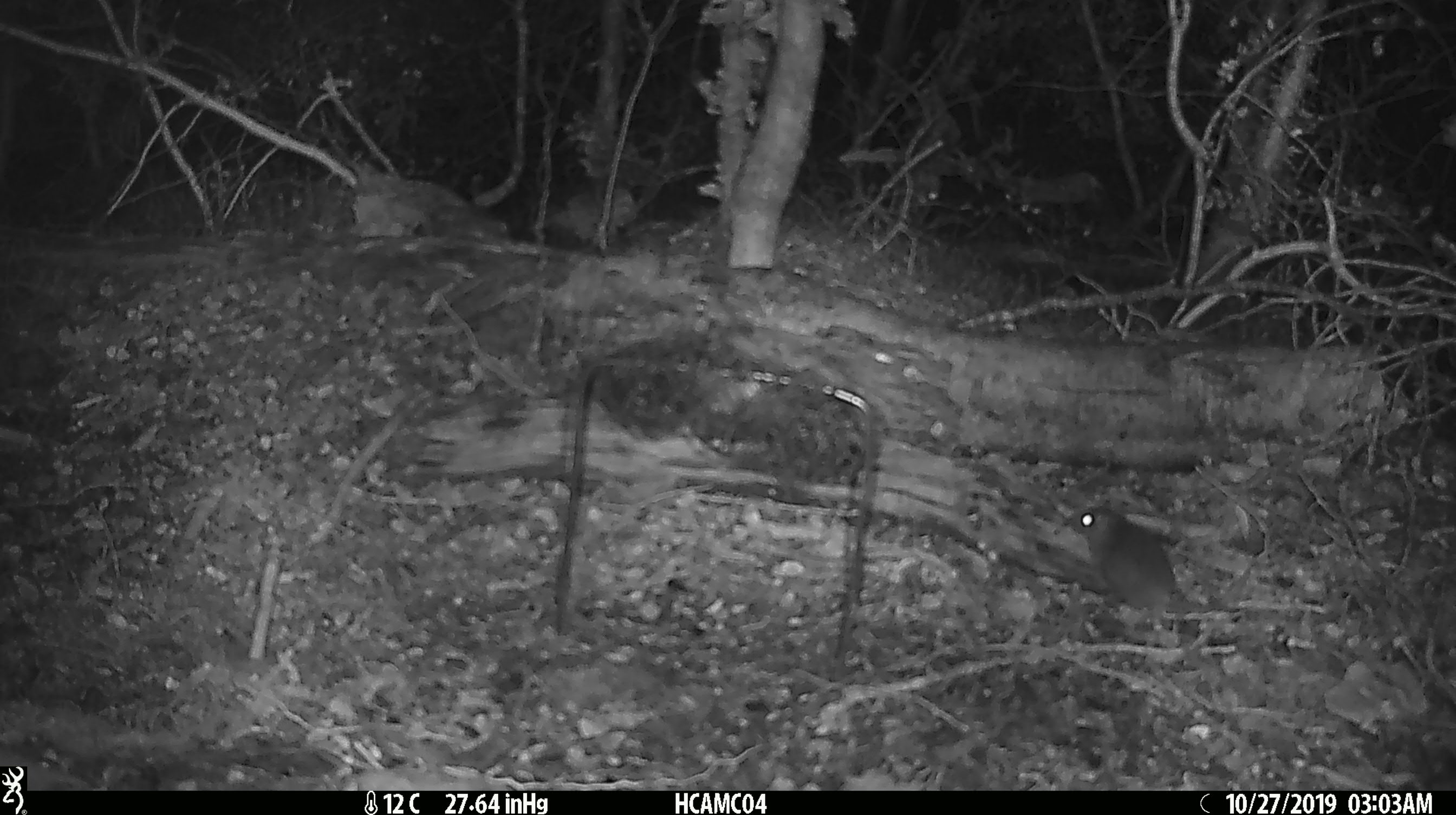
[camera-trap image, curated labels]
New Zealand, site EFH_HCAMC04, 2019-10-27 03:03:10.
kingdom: Animalia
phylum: Chordata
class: Mammalia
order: Rodentia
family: Muridae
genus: Mus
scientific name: Mus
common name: mouse